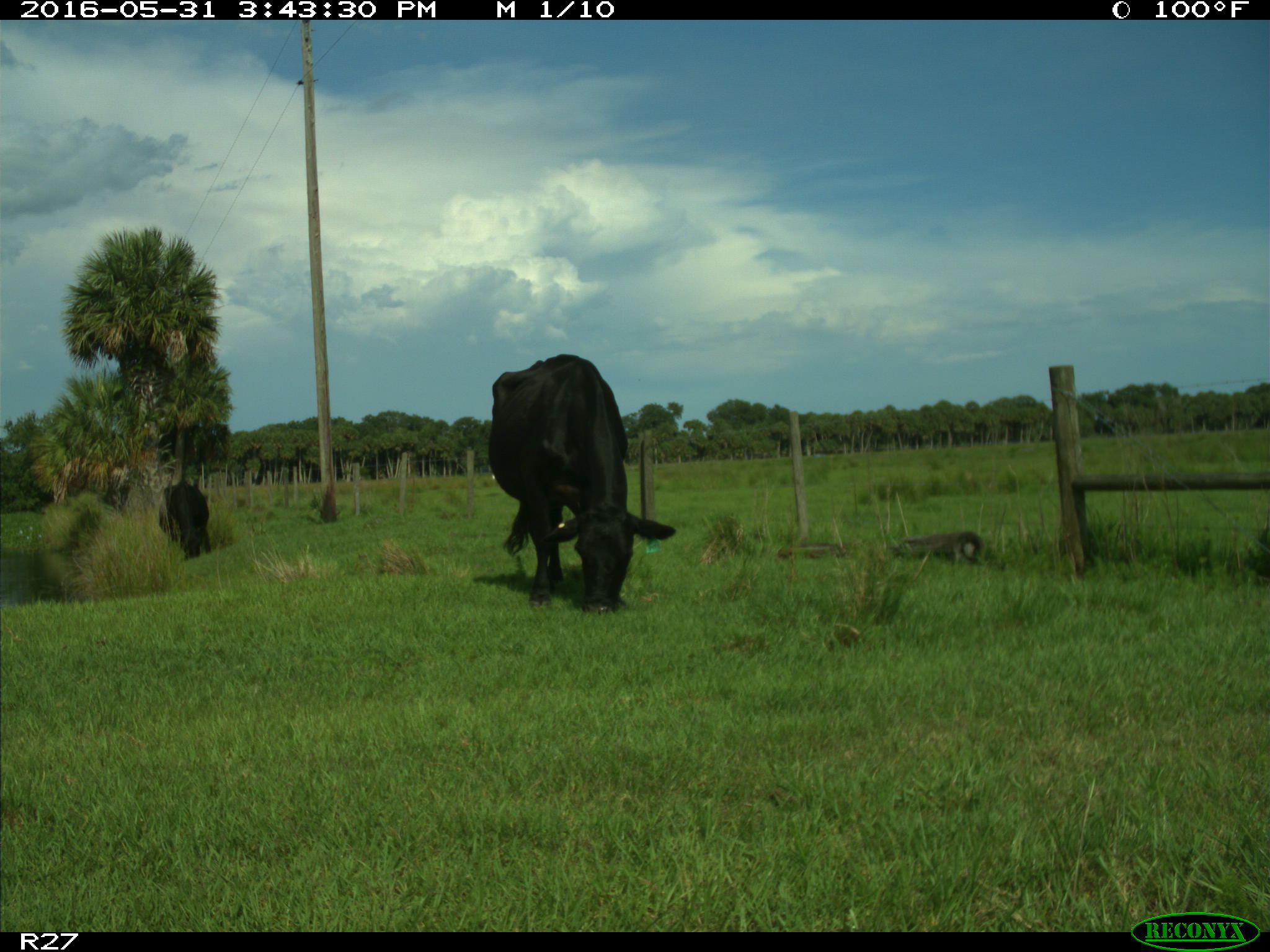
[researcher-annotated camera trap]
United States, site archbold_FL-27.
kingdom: Animalia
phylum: Chordata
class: Mammalia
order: Artiodactyla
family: Bovidae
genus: Bos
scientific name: Bos taurus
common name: domestic cow